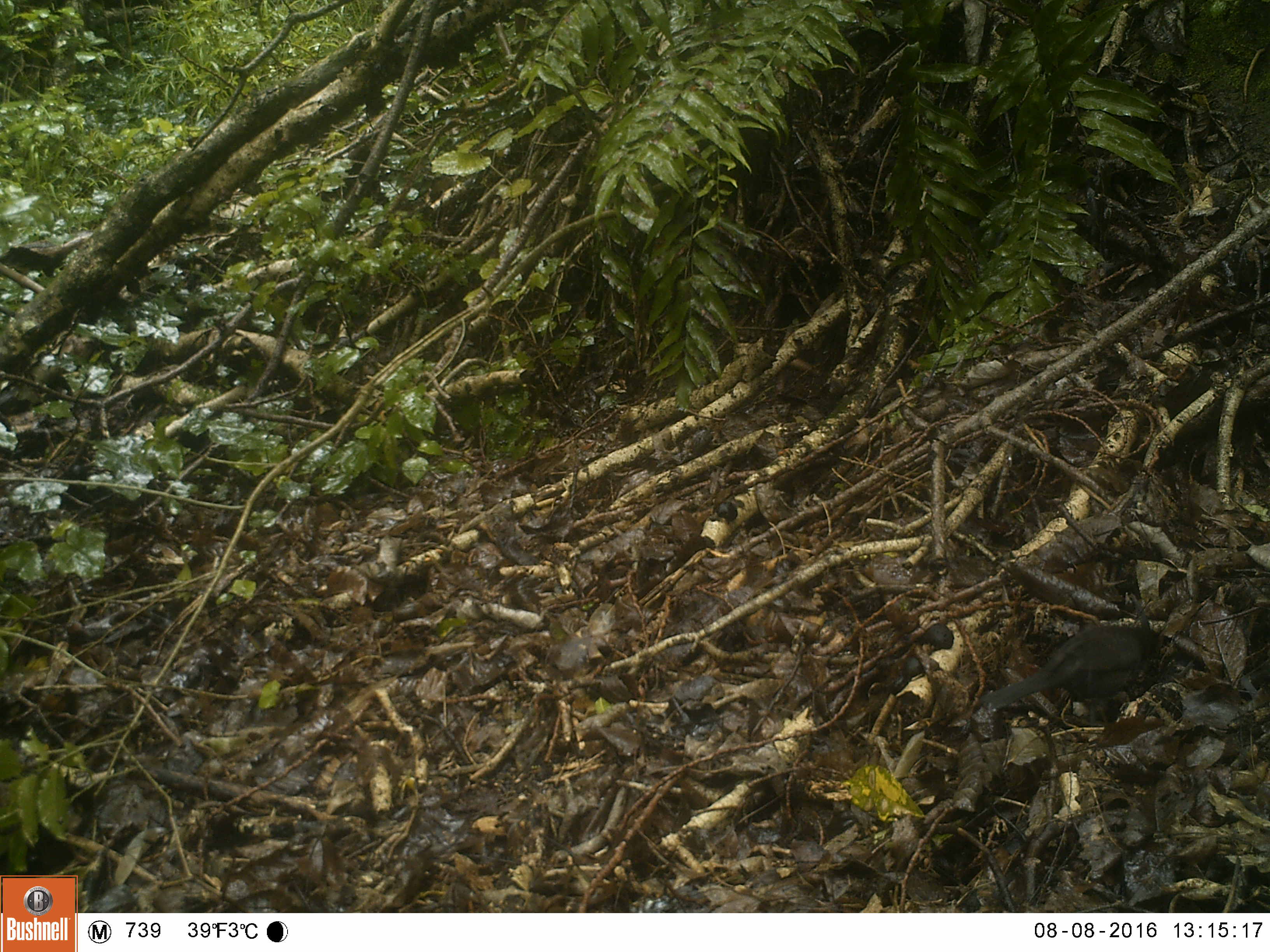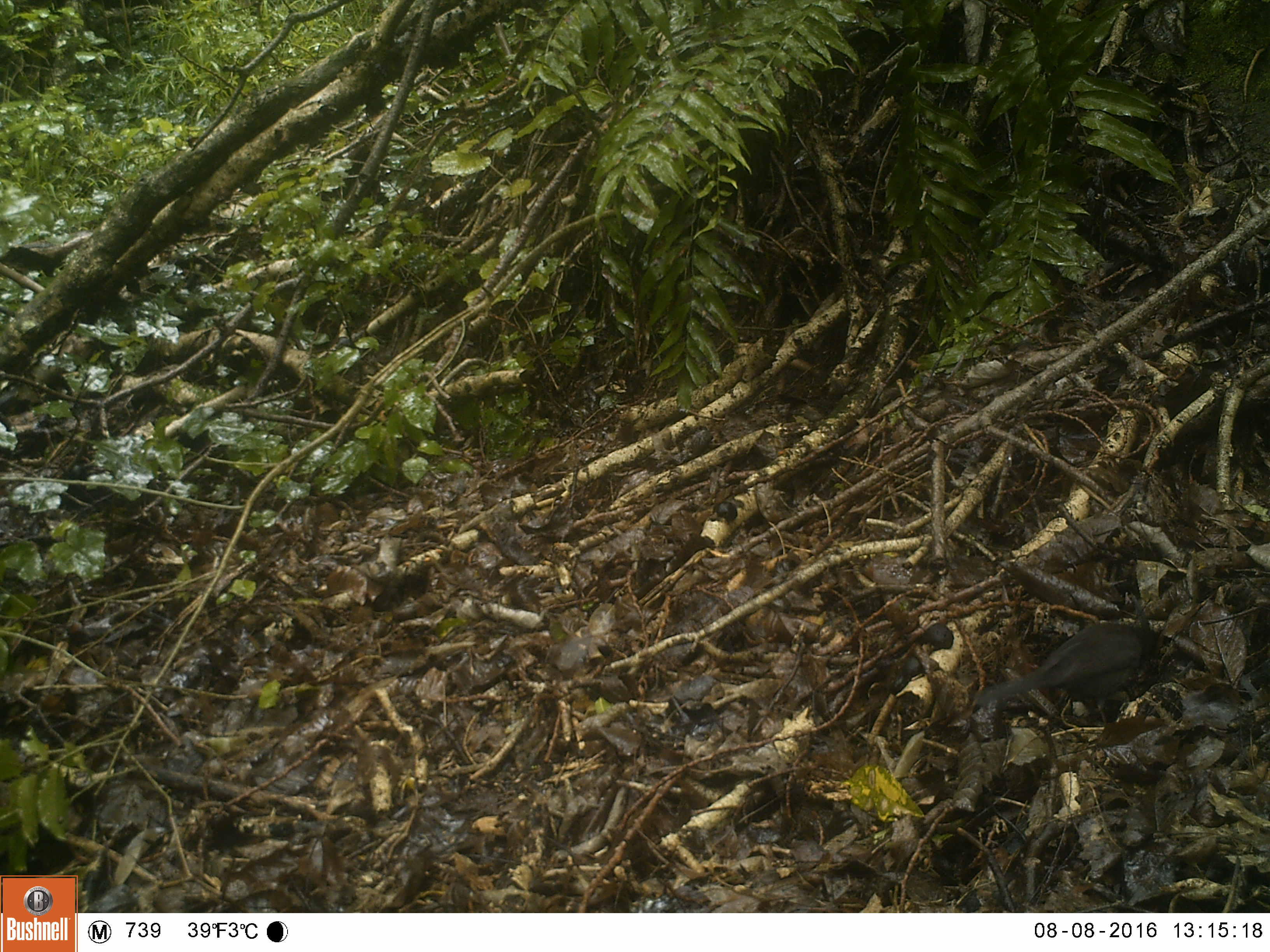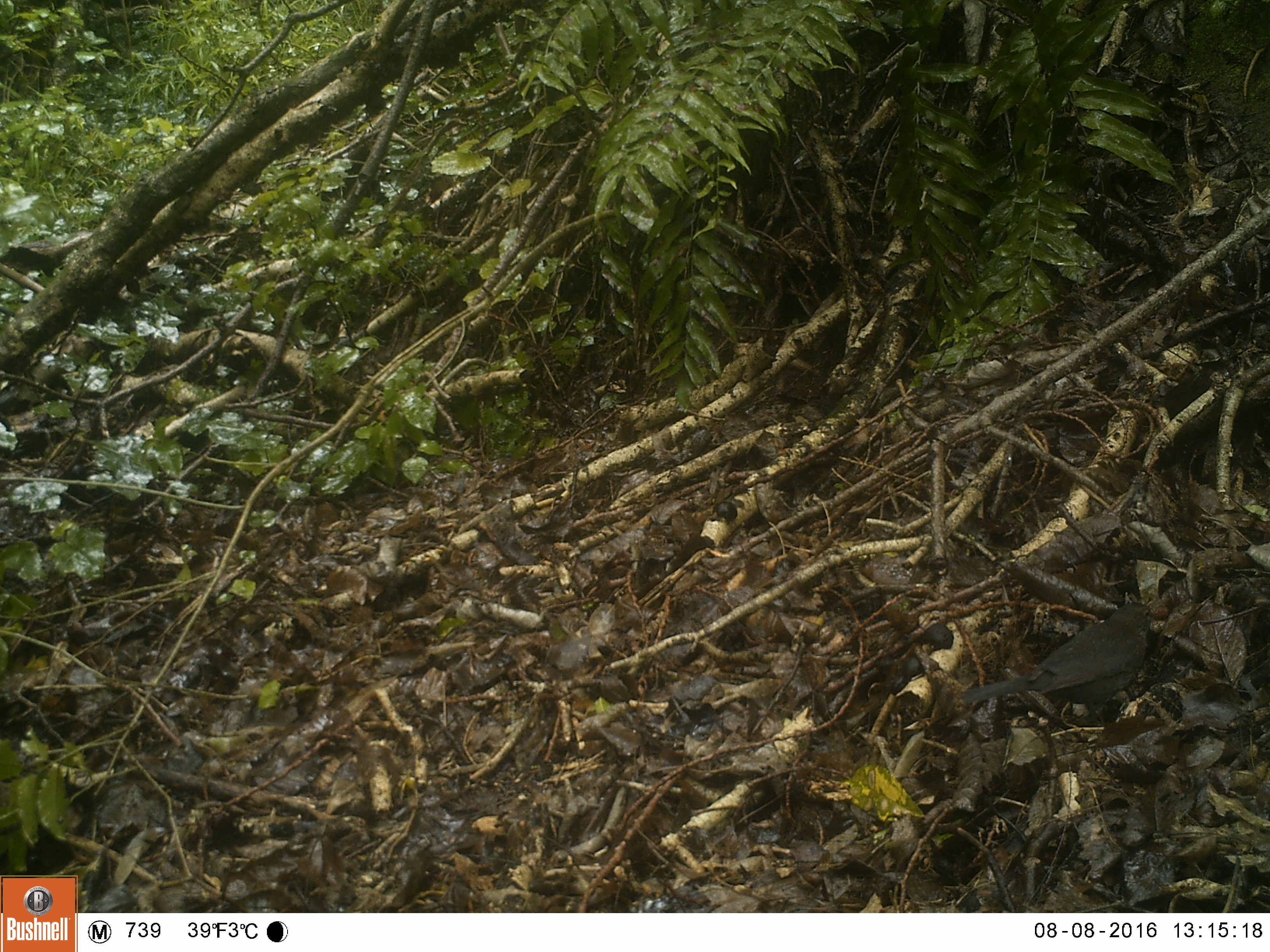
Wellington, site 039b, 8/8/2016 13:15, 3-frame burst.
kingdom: Animalia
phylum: Chordata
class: Aves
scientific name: Aves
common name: bird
Bird (Aves).